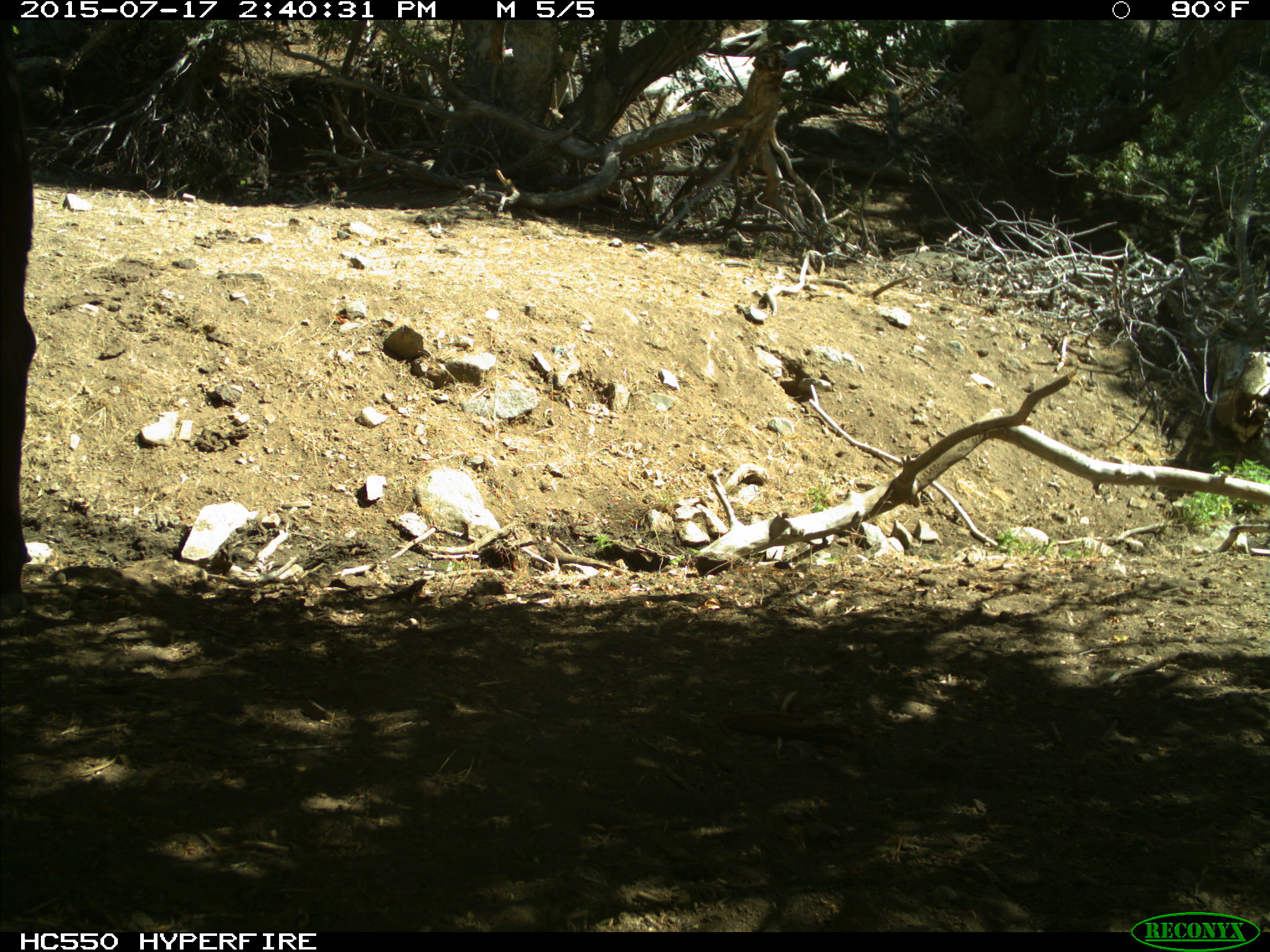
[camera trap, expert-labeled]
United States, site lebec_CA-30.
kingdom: Animalia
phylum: Chordata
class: Mammalia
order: Artiodactyla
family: Bovidae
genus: Bos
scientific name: Bos taurus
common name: domestic cow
Bos taurus (domestic cow).